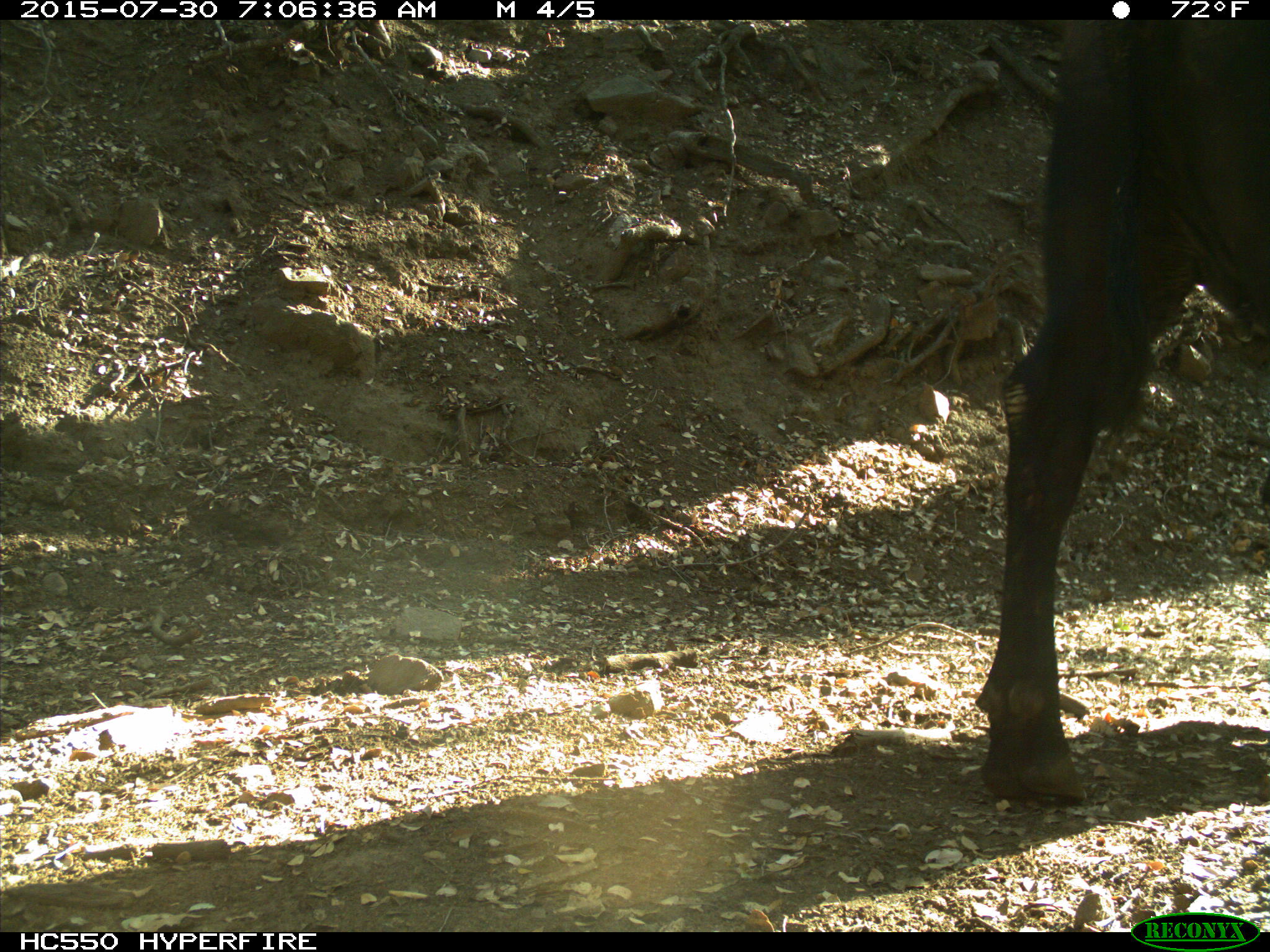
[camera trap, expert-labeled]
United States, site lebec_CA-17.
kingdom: Animalia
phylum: Chordata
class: Mammalia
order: Artiodactyla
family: Bovidae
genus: Bos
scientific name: Bos taurus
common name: domestic cow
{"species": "Bos taurus (domestic cow)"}